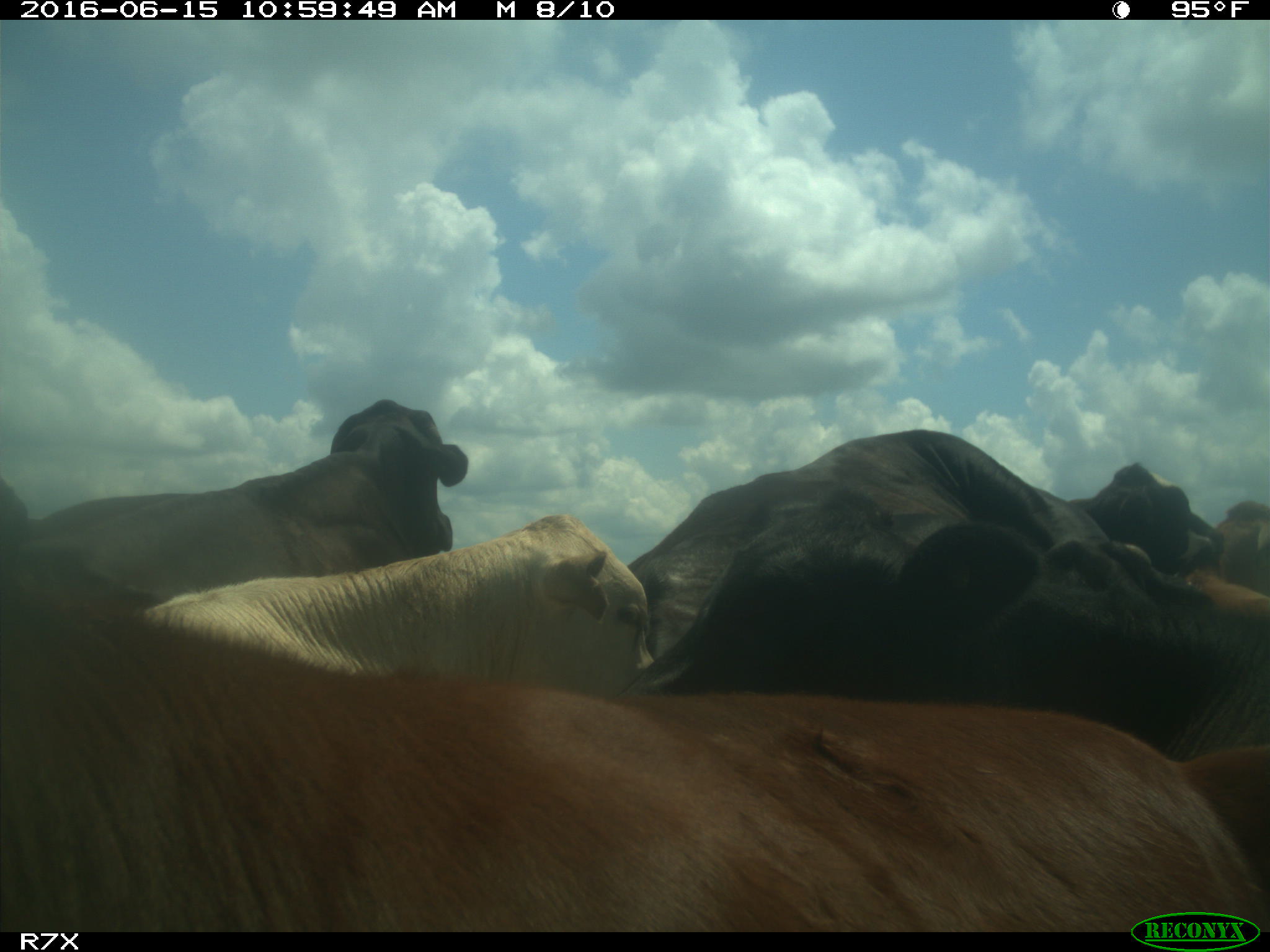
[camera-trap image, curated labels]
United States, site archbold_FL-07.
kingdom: Animalia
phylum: Chordata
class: Mammalia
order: Artiodactyla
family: Bovidae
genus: Bos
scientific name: Bos taurus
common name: domestic cow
Bos taurus (domestic cow).